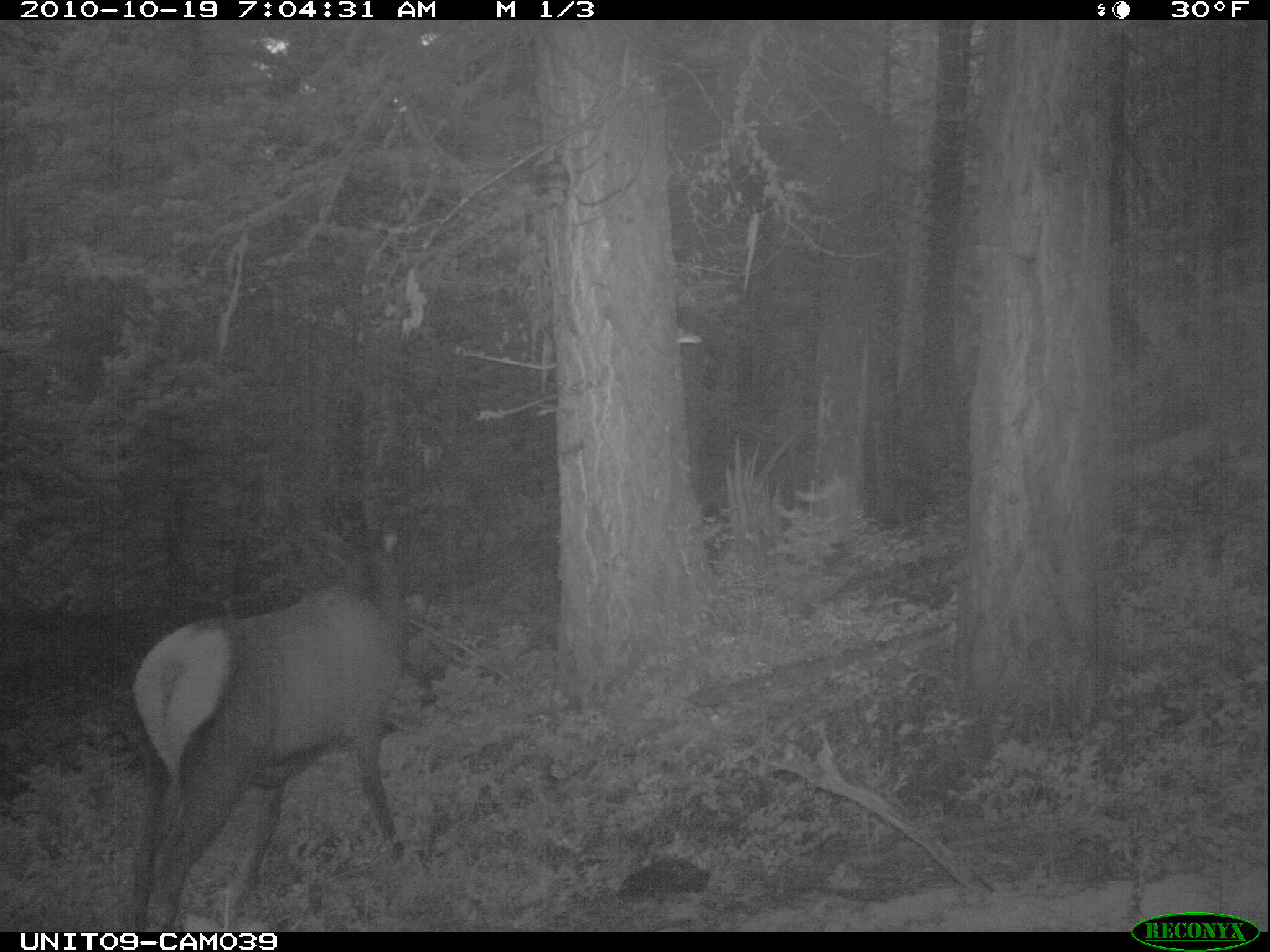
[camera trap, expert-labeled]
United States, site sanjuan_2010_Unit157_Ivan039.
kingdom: Animalia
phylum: Chordata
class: Mammalia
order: Artiodactyla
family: Cervidae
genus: Cervus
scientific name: Cervus elaphus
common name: red deer